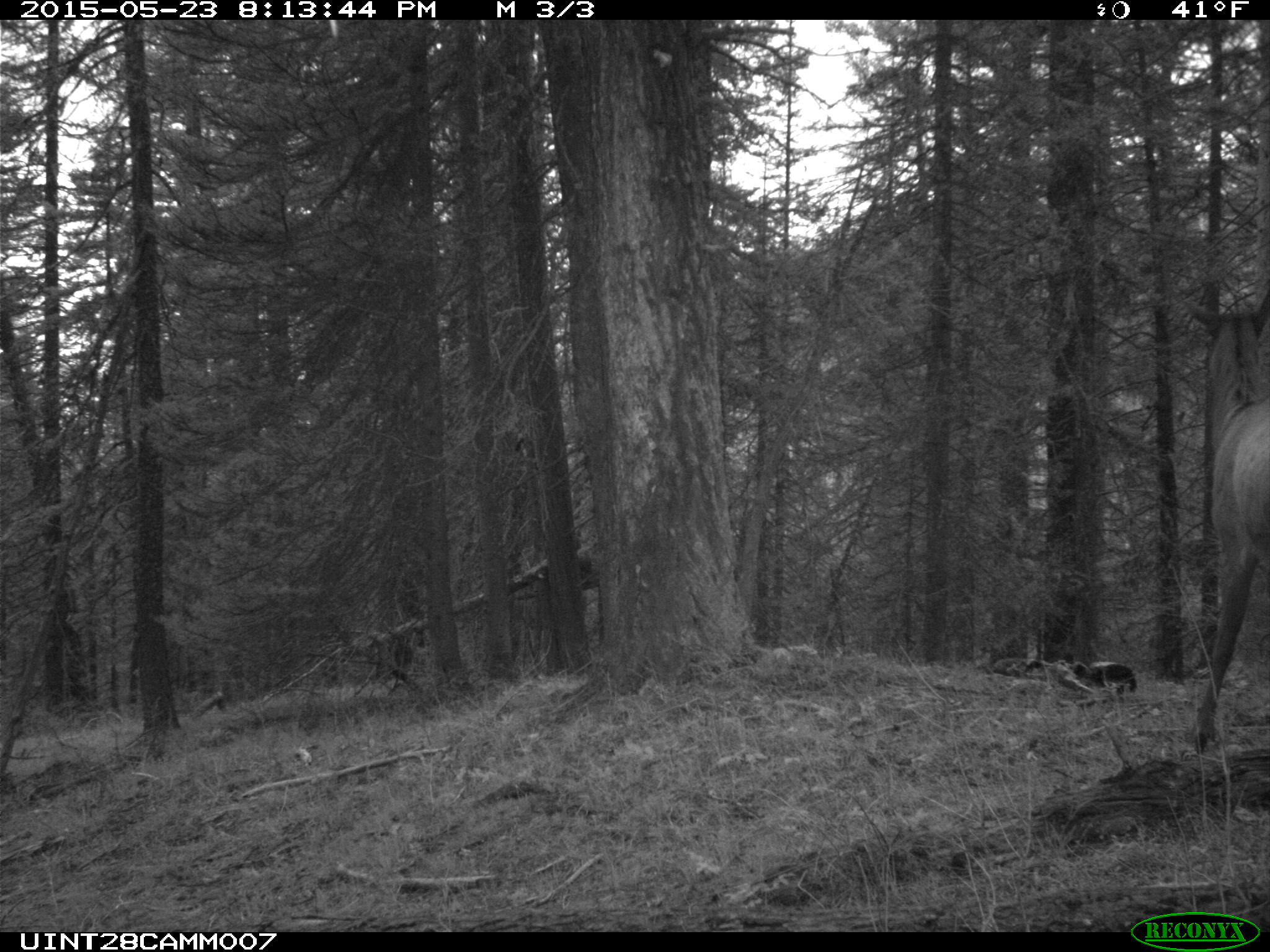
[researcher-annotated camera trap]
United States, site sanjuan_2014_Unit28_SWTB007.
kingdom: Animalia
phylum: Chordata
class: Mammalia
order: Artiodactyla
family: Cervidae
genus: Cervus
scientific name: Cervus elaphus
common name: red deer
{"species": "Cervus elaphus (red deer)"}